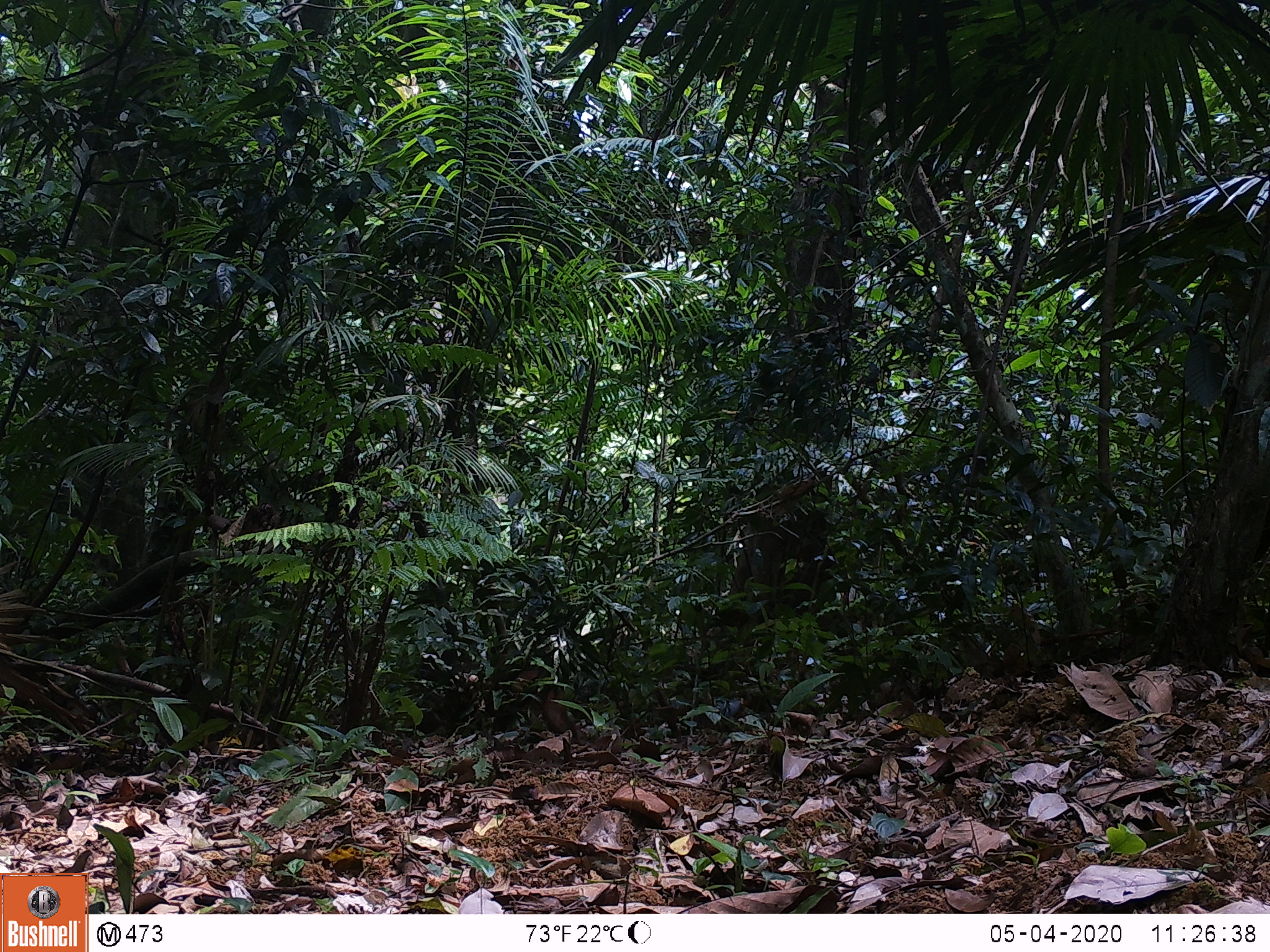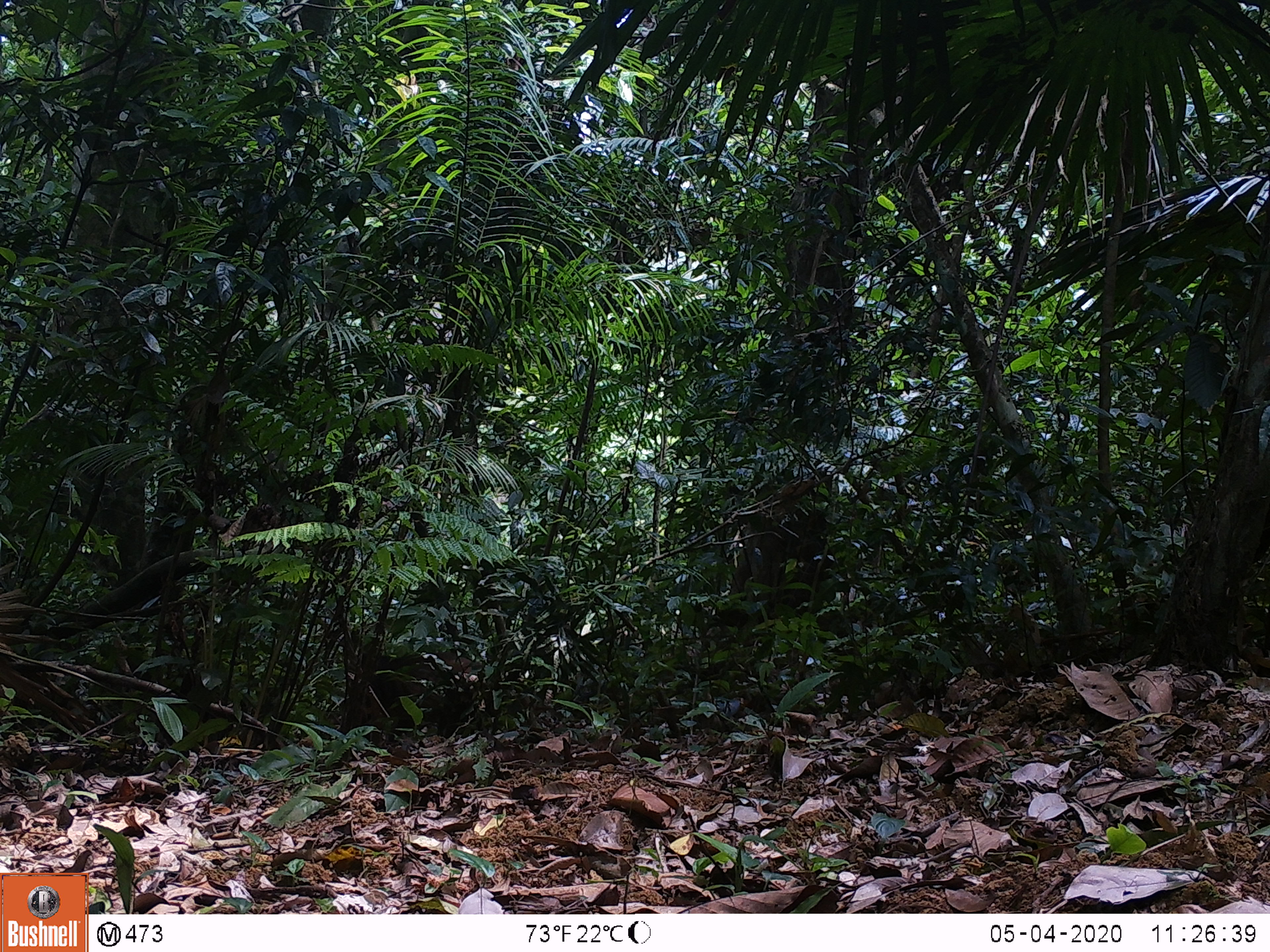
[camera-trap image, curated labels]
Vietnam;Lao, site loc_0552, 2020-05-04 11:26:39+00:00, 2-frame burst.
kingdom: Animalia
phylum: Chordata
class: Mammalia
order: Primates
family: Cercopithecidae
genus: Macaca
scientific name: Macaca arctoides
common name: stump-tailed macaque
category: stump tailed macaque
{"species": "stump tailed macaque (stump-tailed macaque) (Macaca arctoides)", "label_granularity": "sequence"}